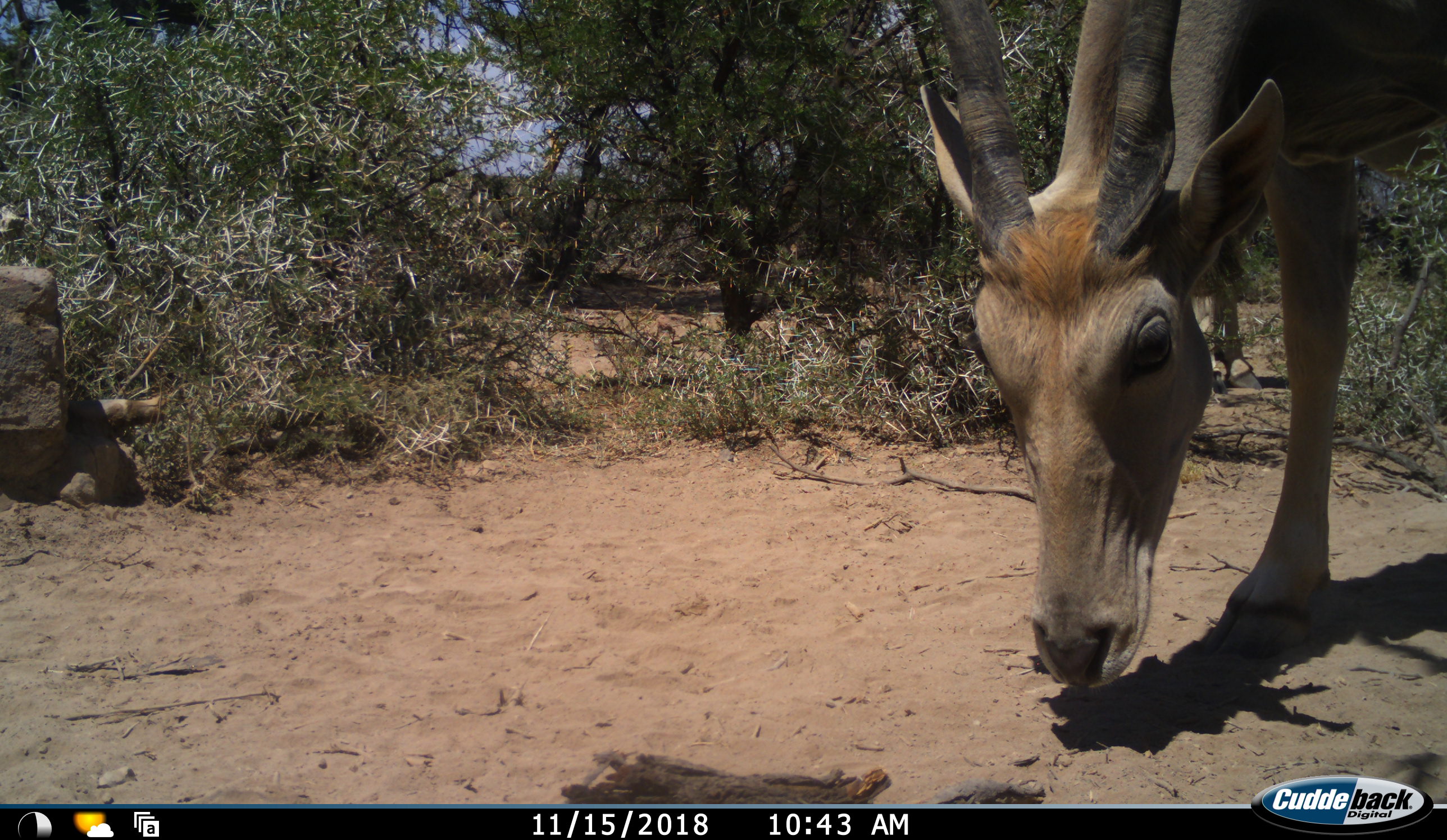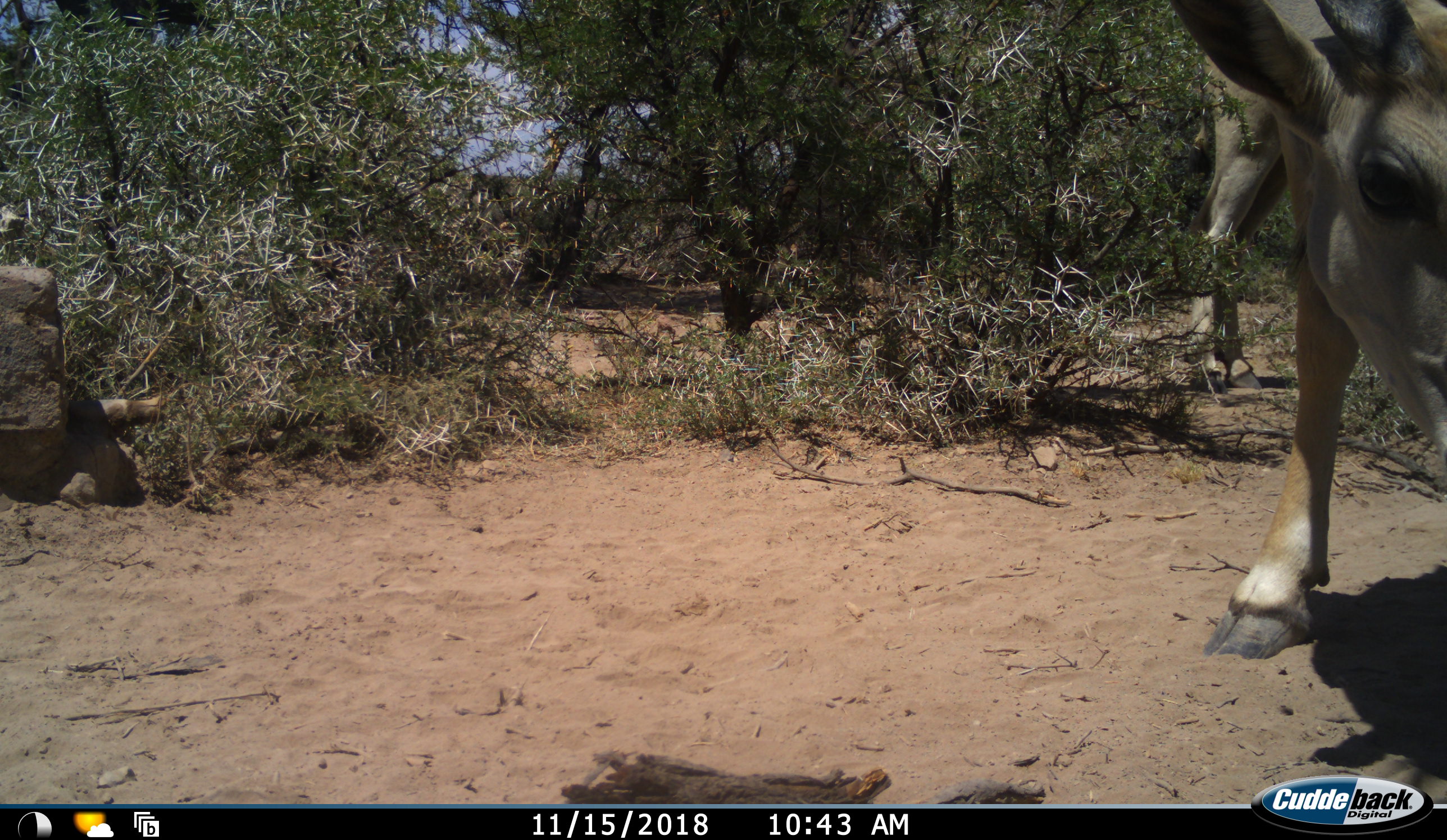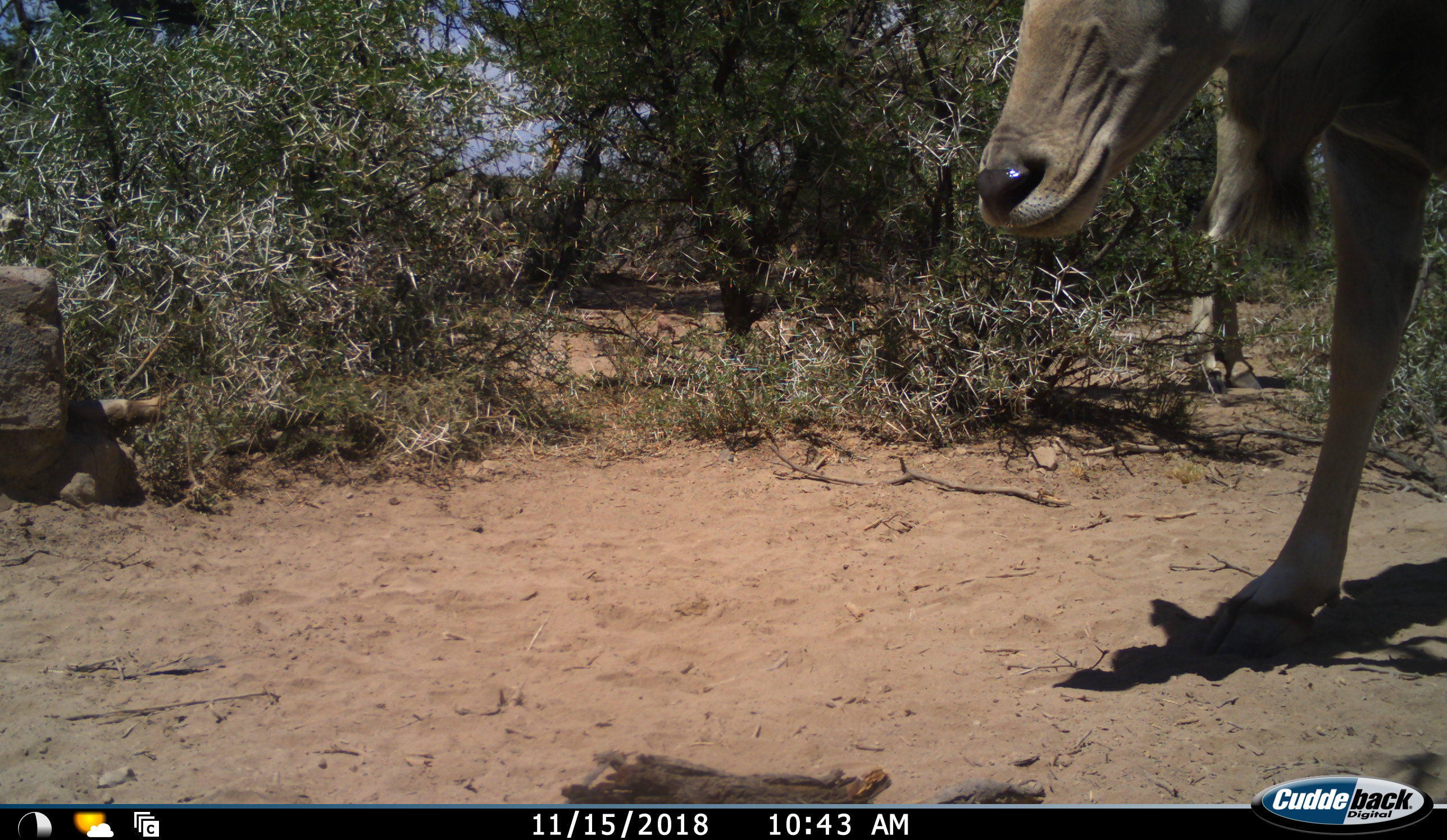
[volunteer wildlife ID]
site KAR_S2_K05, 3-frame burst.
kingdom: Animalia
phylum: Chordata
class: Mammalia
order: Artiodactyla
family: Bovidae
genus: Tragelaphus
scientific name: Tragelaphus oryx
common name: eland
Eland (Tragelaphus oryx), count 2. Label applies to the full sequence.